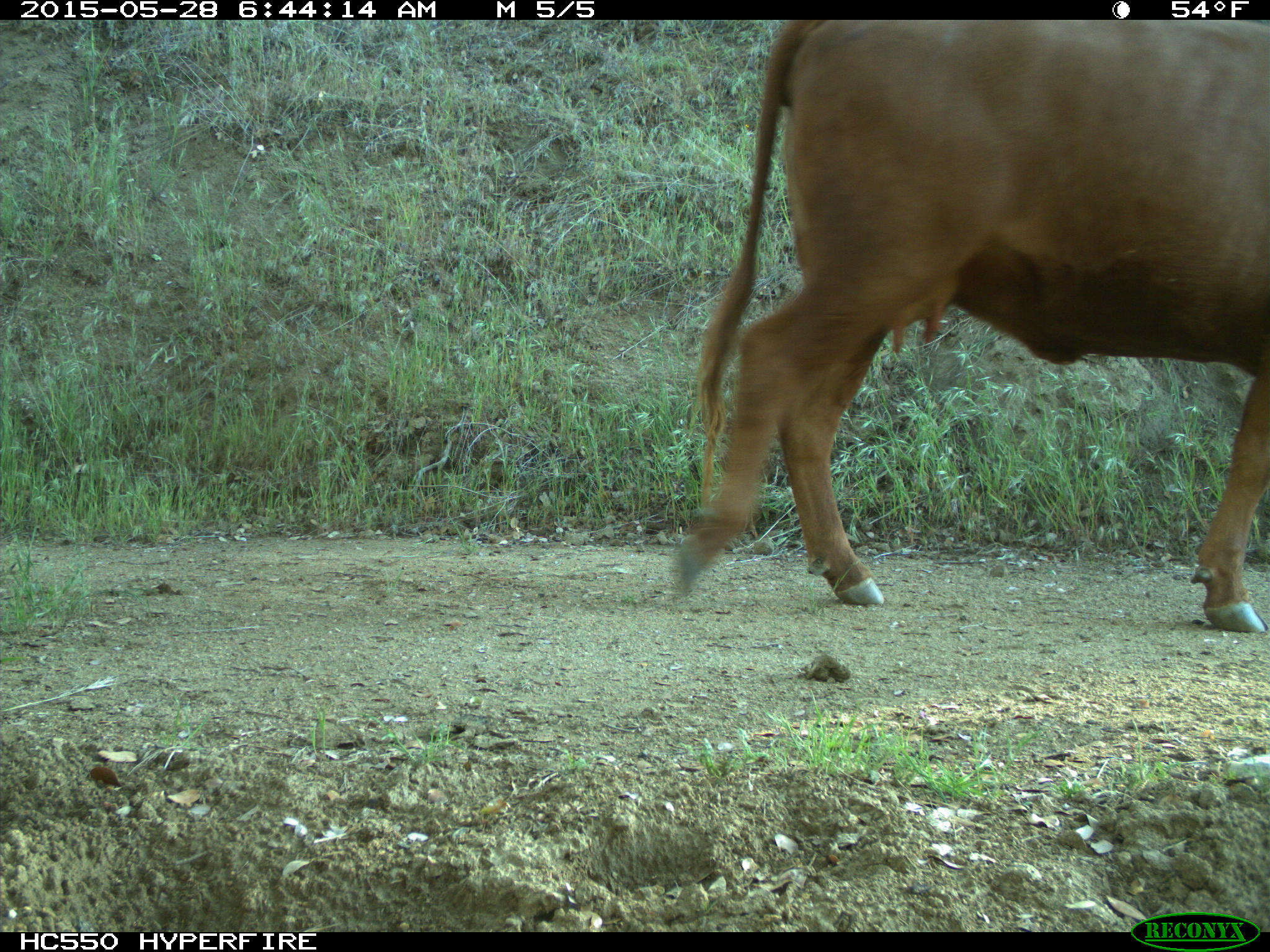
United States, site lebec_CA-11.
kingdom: Animalia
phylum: Chordata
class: Mammalia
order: Artiodactyla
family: Bovidae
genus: Bos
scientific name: Bos taurus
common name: domestic cow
Bos taurus (domestic cow).